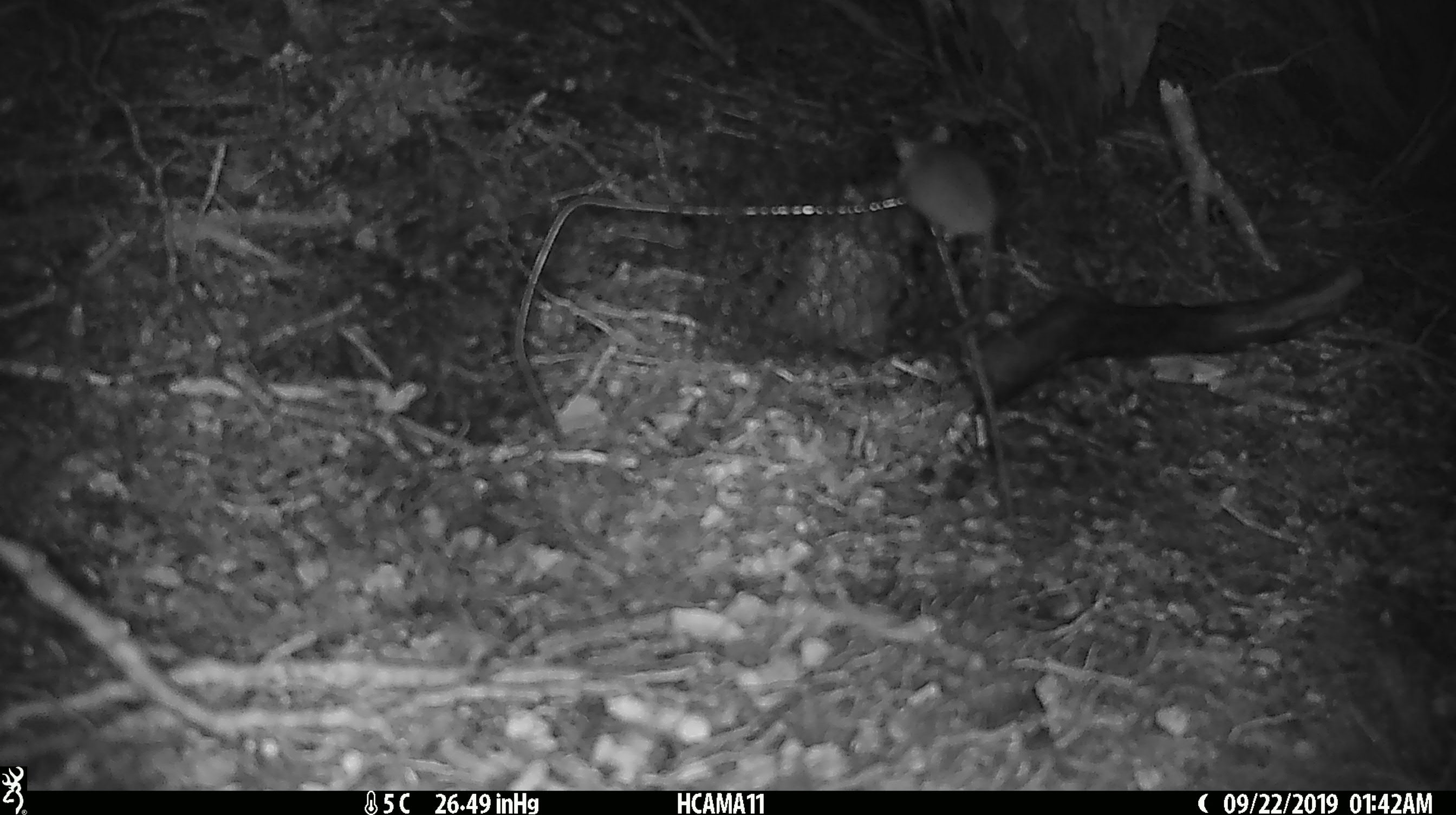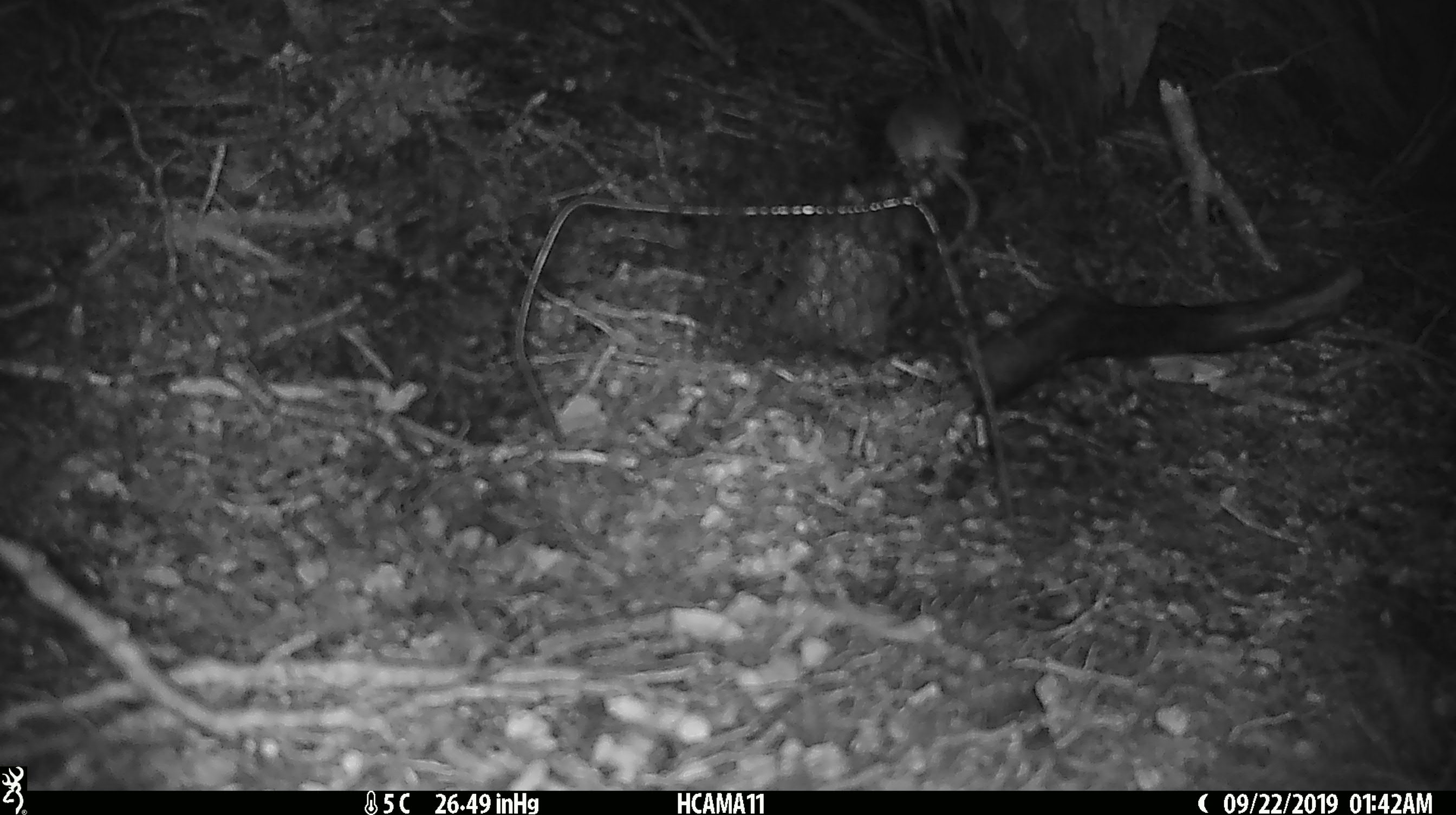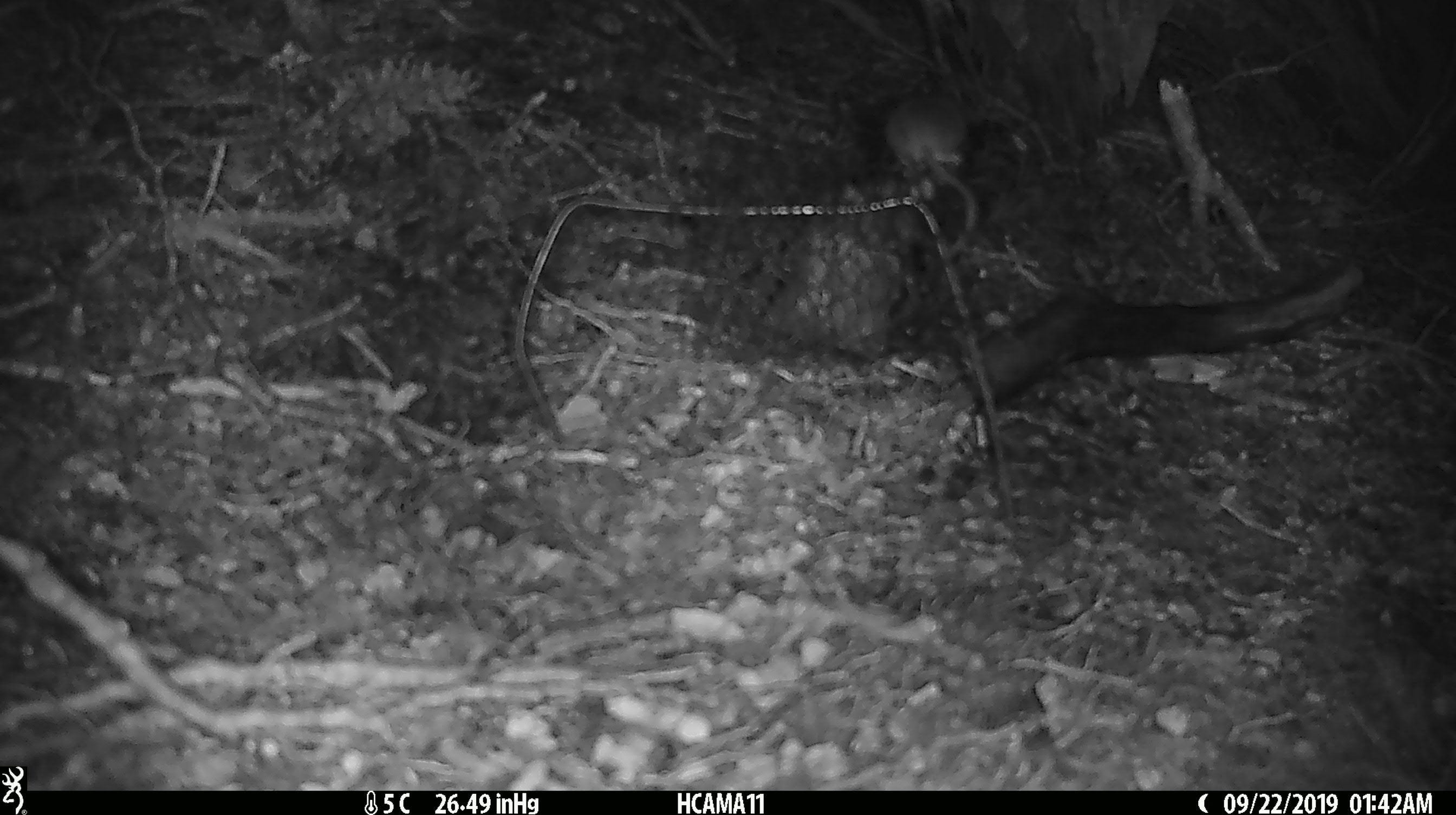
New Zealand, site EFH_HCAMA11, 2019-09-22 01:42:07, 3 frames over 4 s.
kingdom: Animalia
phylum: Chordata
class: Mammalia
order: Rodentia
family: Muridae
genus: Mus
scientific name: Mus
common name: mouse